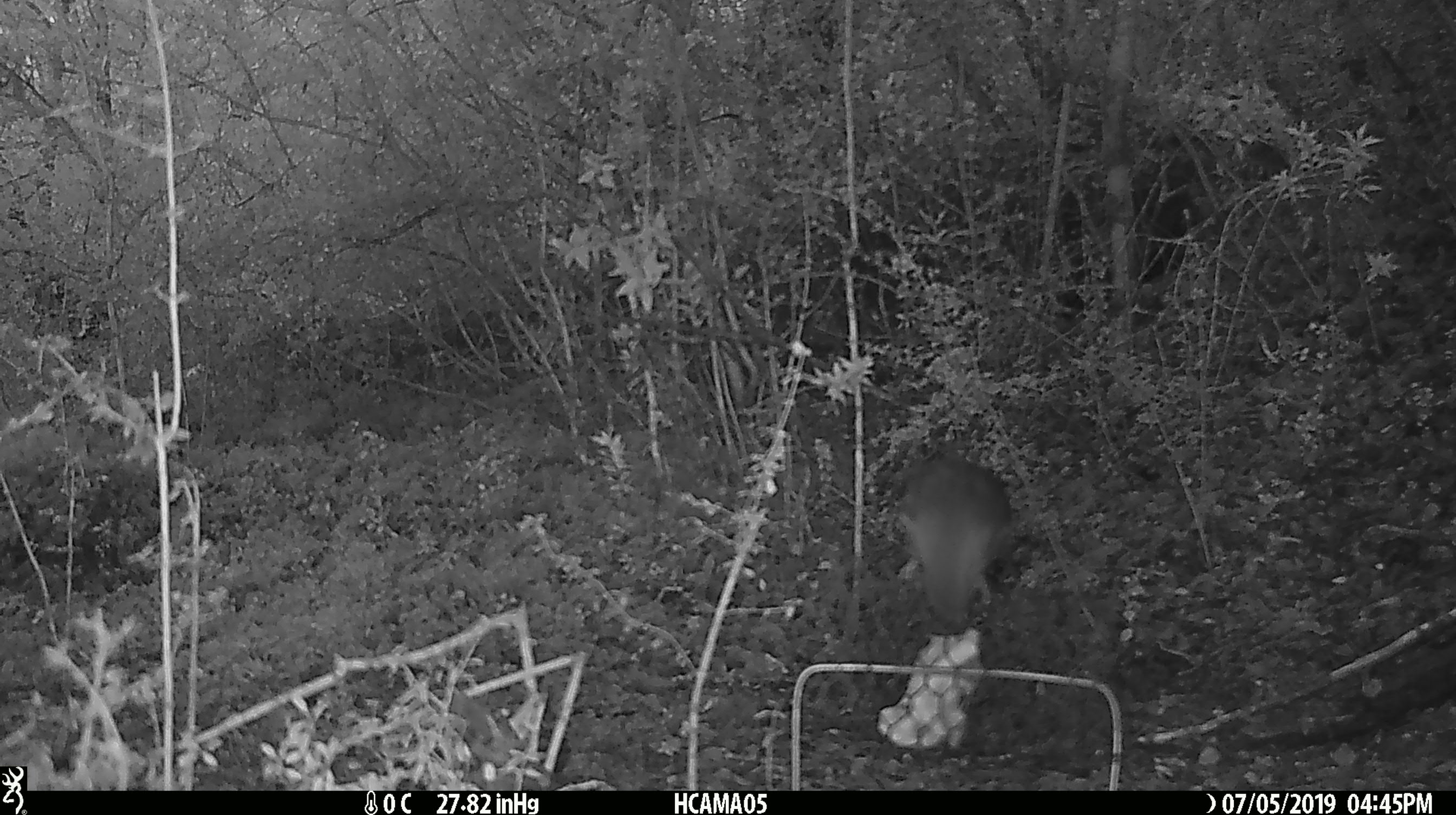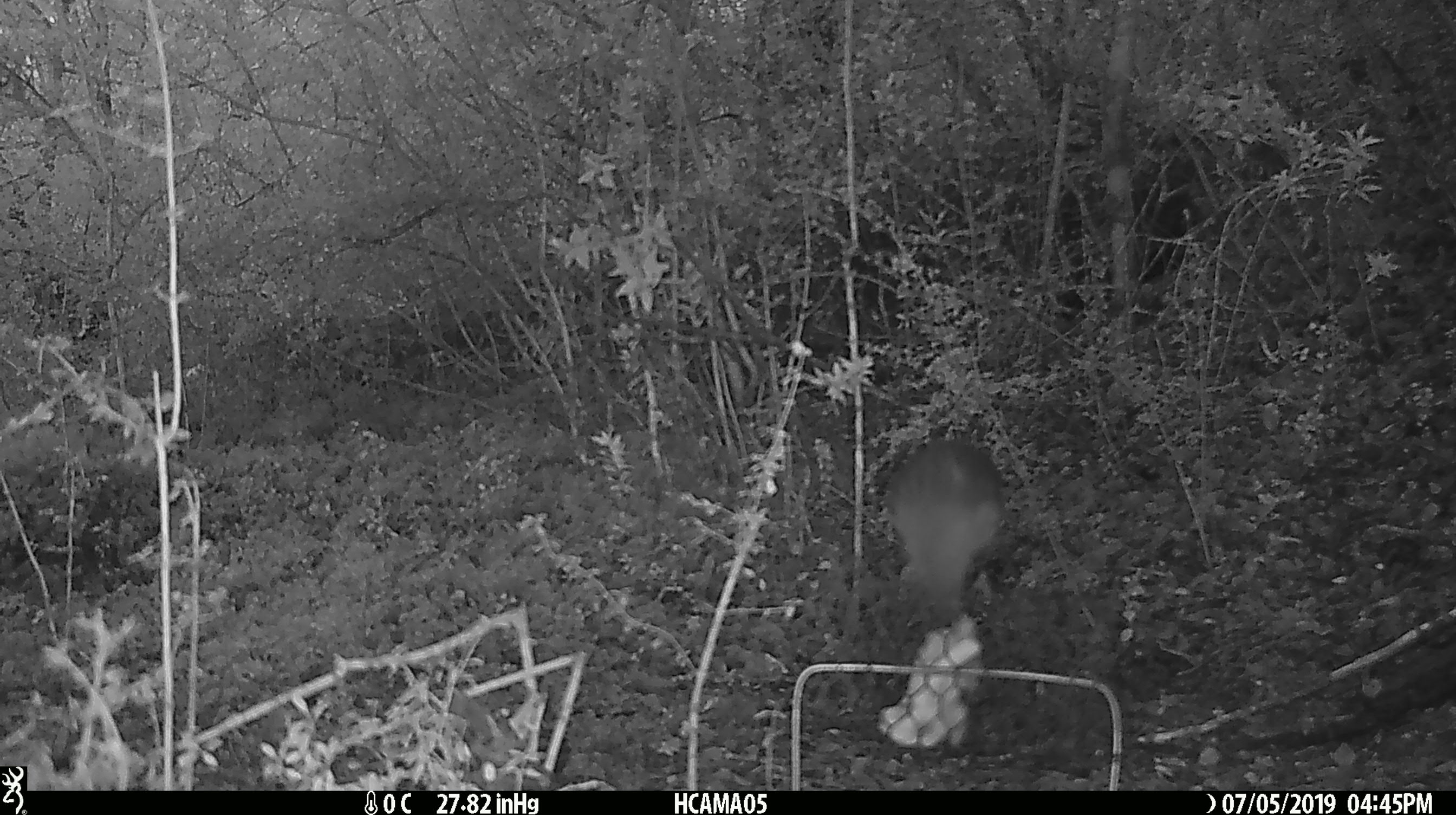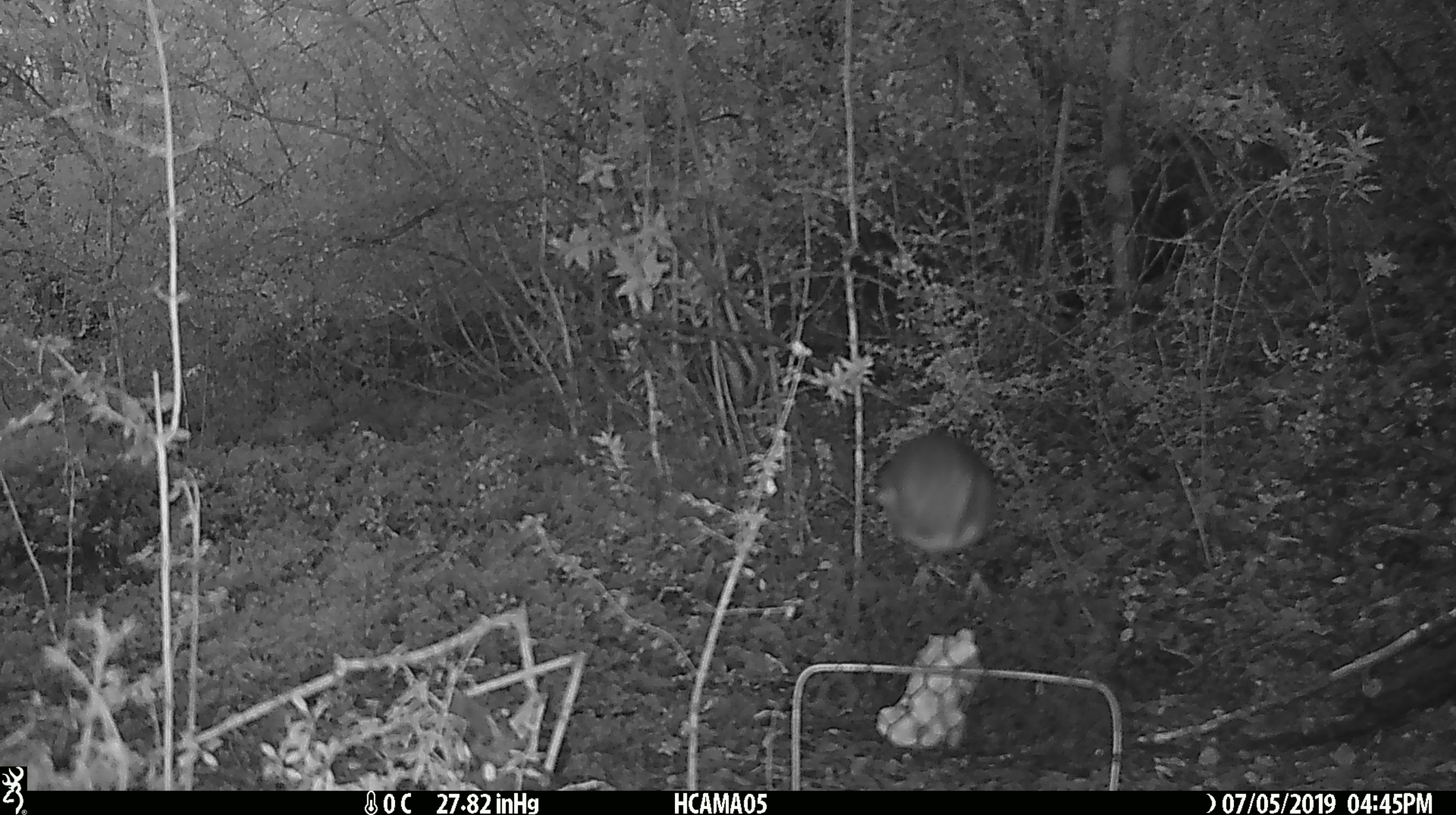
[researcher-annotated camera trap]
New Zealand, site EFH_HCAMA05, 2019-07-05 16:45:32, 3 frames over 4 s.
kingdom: Animalia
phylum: Chordata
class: Aves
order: Passeriformes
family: Petroicidae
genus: Petroica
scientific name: Petroica australis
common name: new zealand robin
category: robin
Robin (new zealand robin) (Petroica australis).